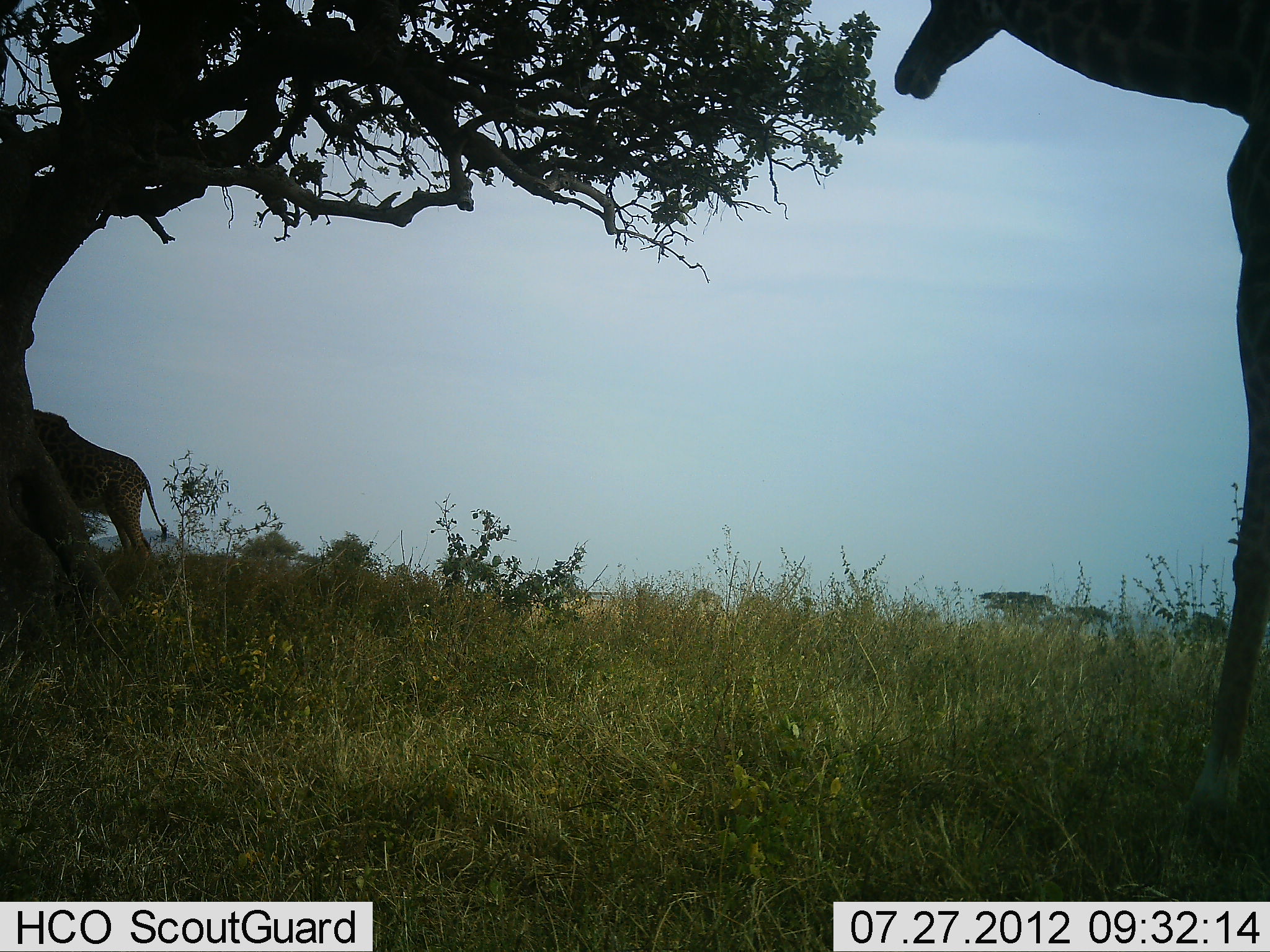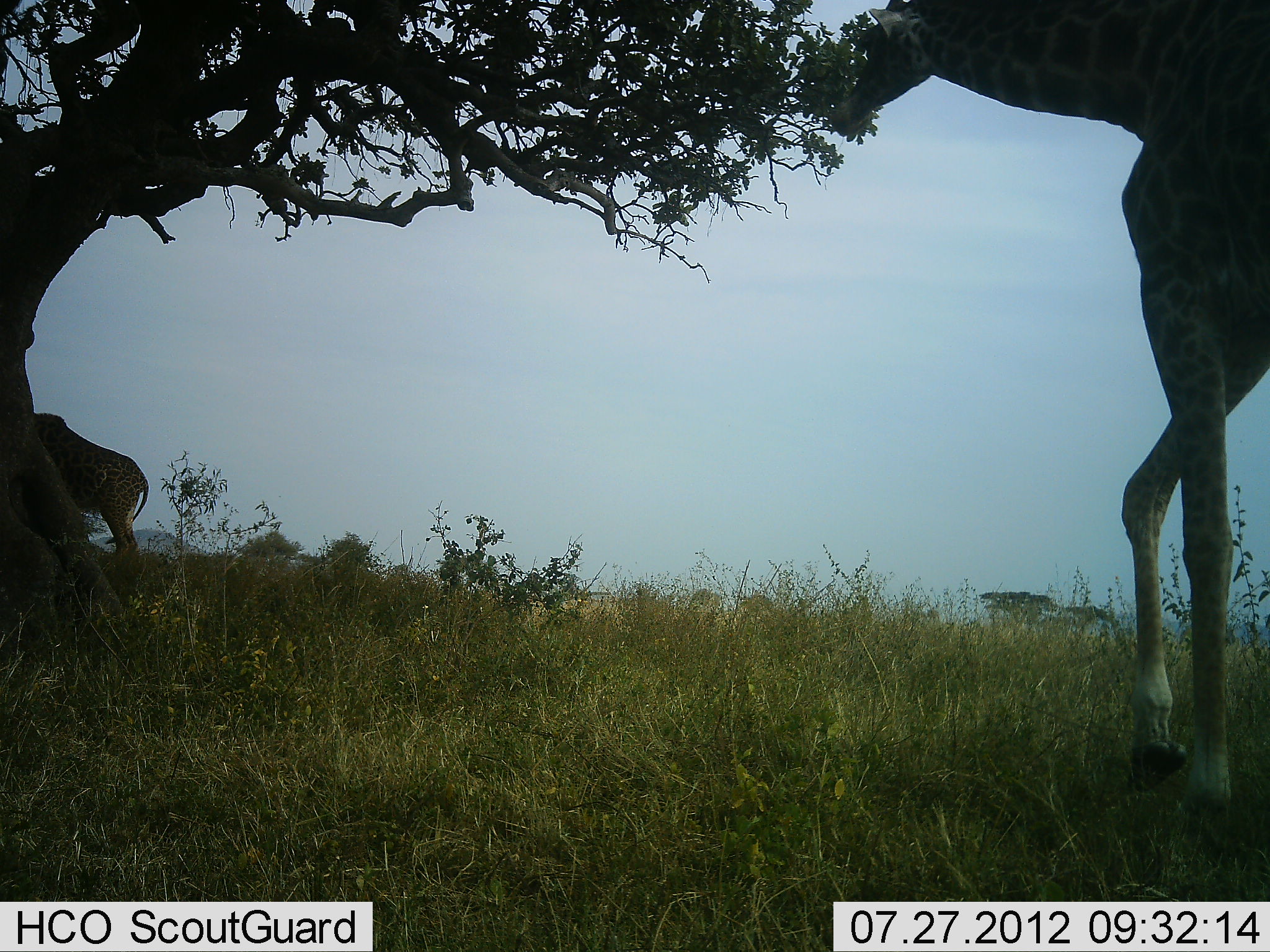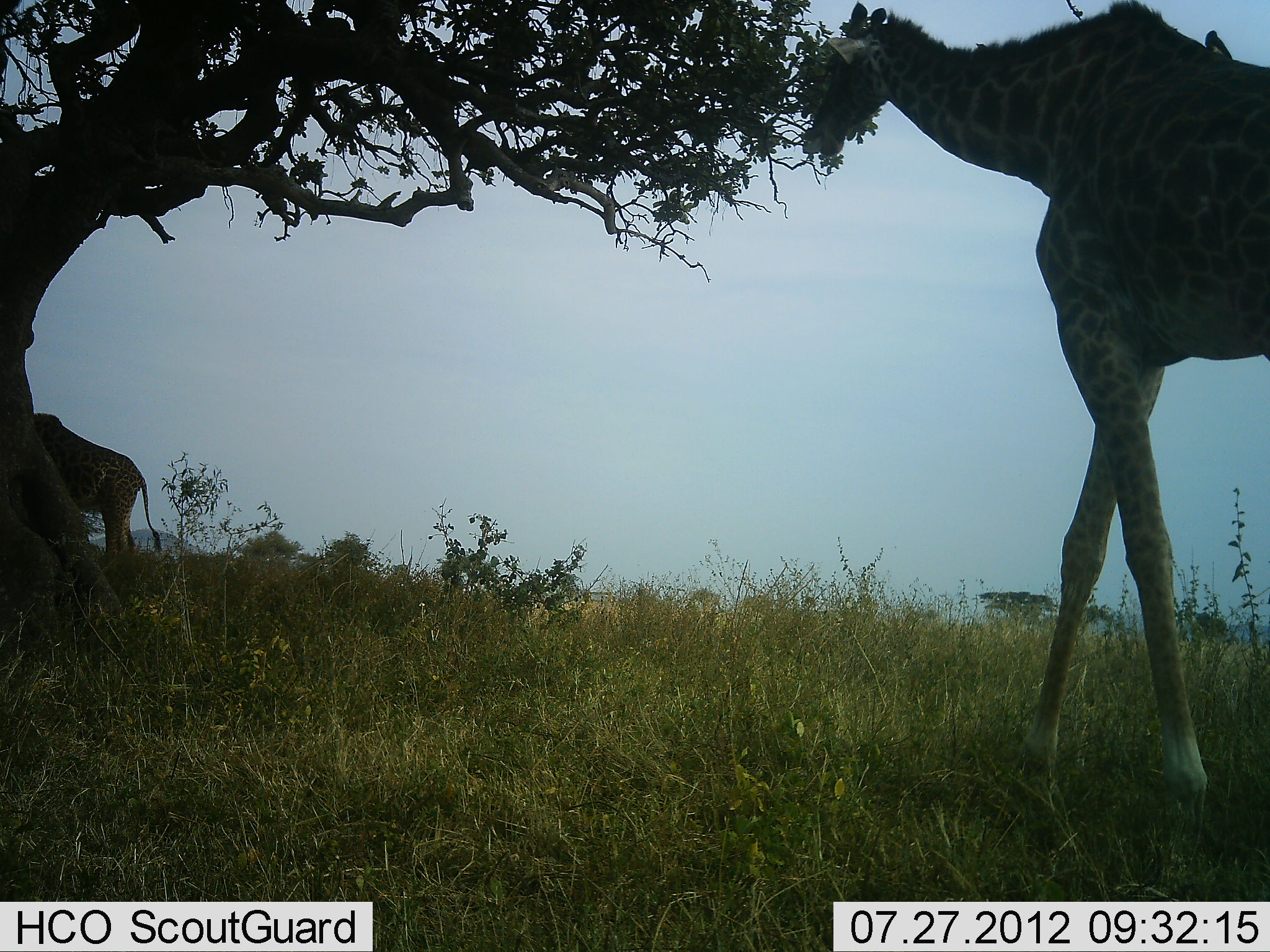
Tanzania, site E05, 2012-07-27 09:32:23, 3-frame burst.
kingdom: Animalia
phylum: Chordata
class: Mammalia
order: Artiodactyla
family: Giraffidae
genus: Giraffa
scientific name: Giraffa camelopardalis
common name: giraffe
Giraffe (Giraffa camelopardalis), count 2. Behavior (volunteer vote fractions): standing 30%, resting 0%, moving 60%, interacting 0%. Young present (vote fraction): 0%. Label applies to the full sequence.